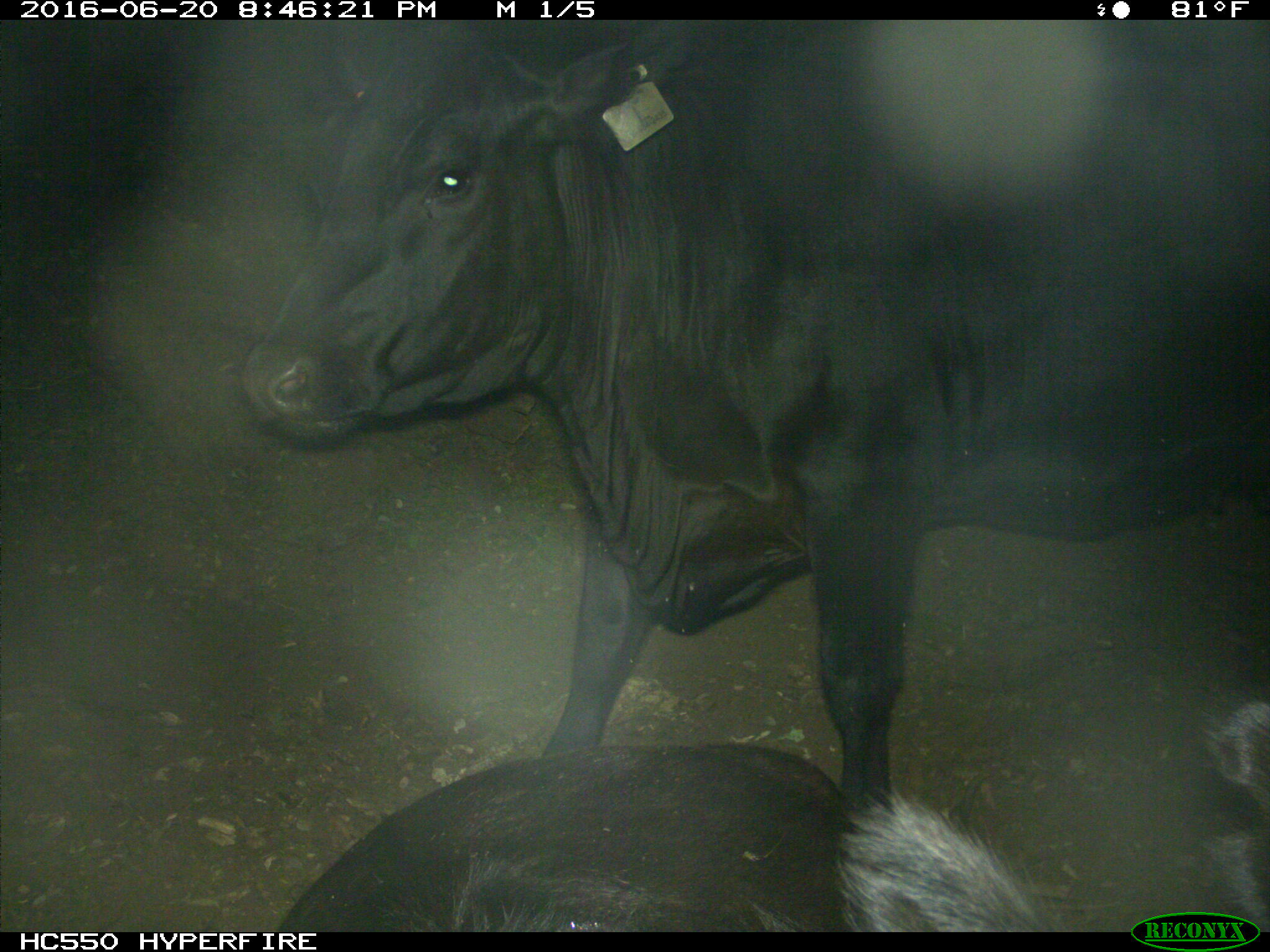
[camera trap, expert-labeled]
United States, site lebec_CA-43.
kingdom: Animalia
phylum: Chordata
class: Mammalia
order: Artiodactyla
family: Bovidae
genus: Bos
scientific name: Bos taurus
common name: domestic cow